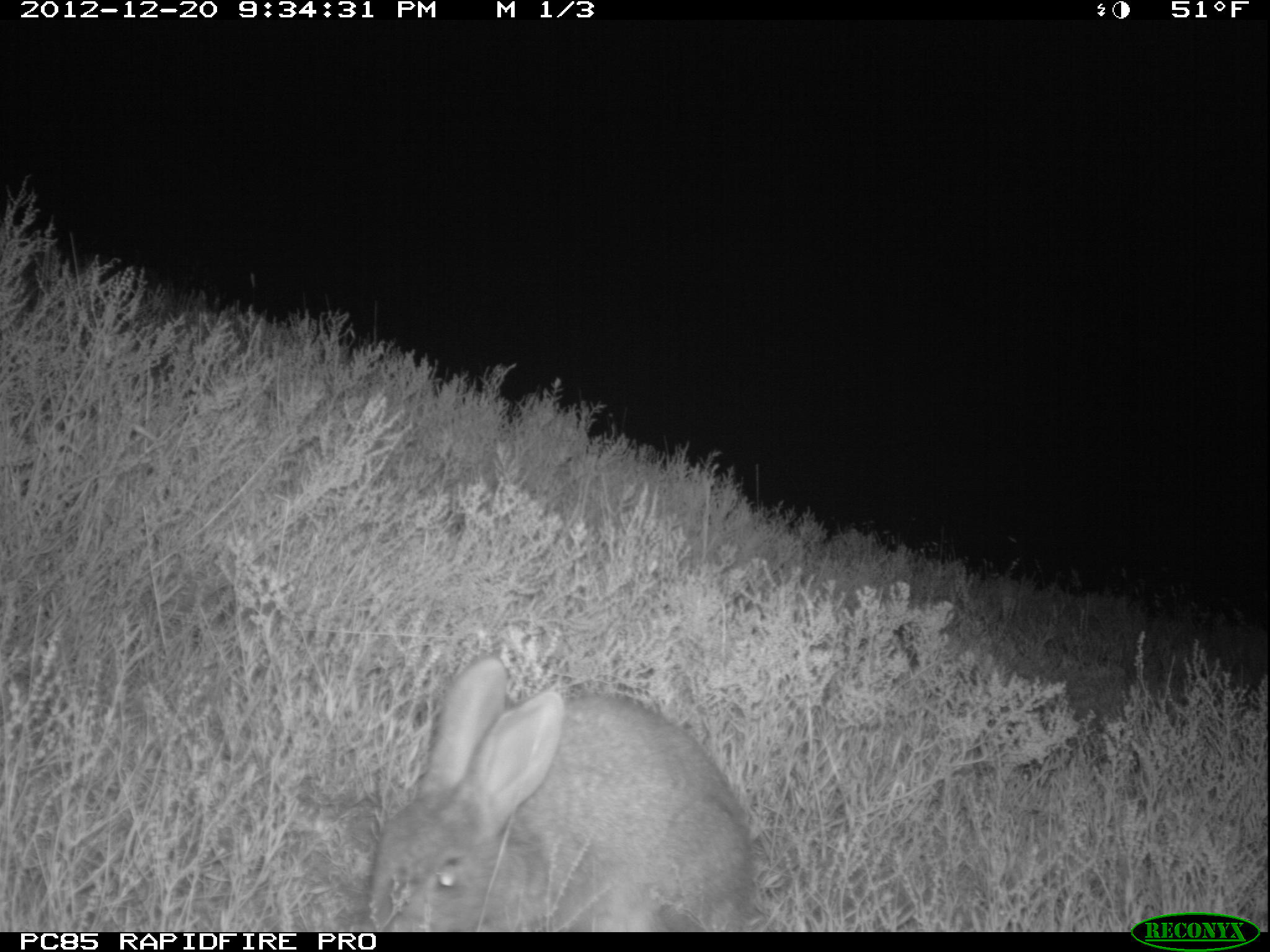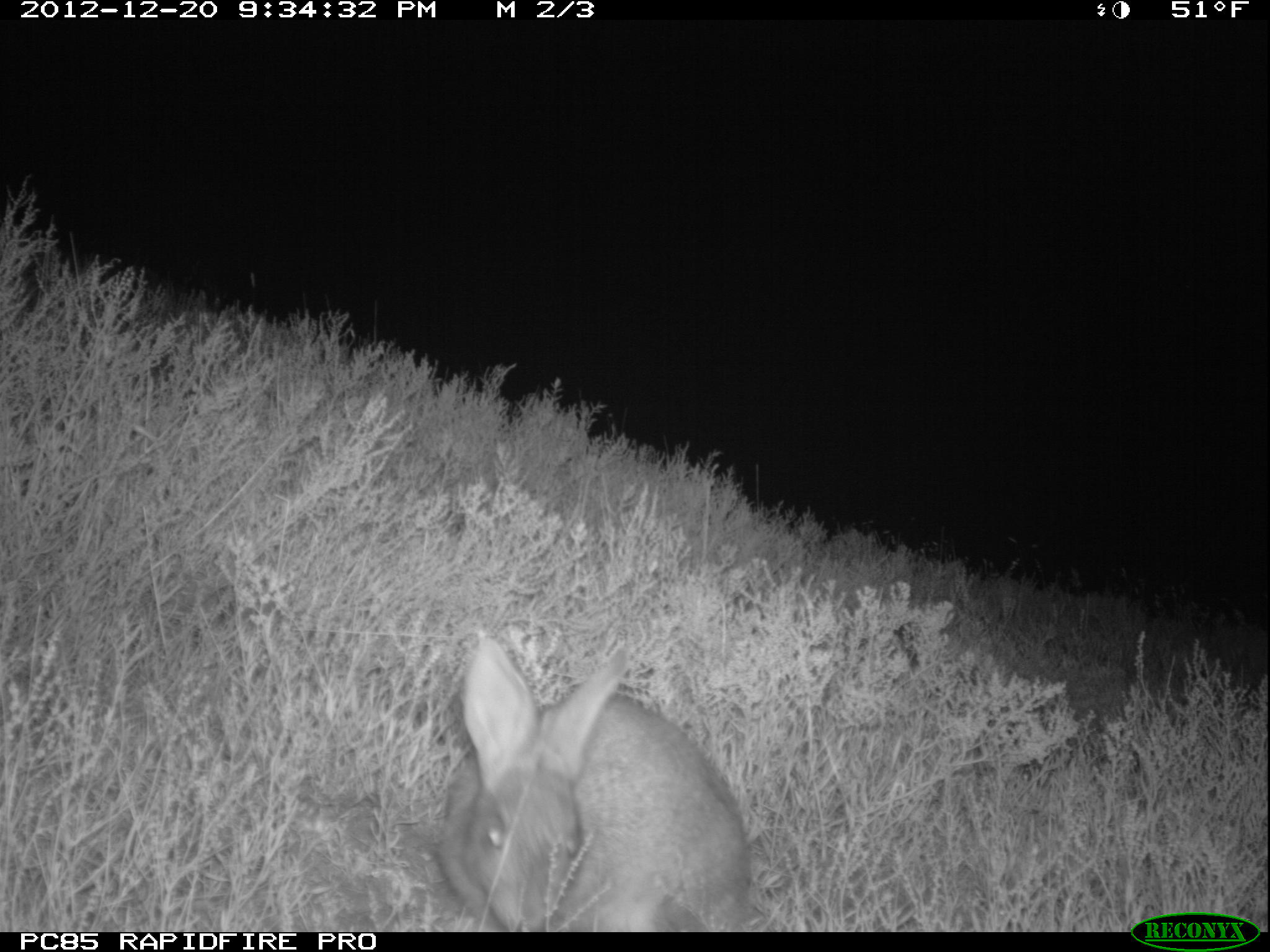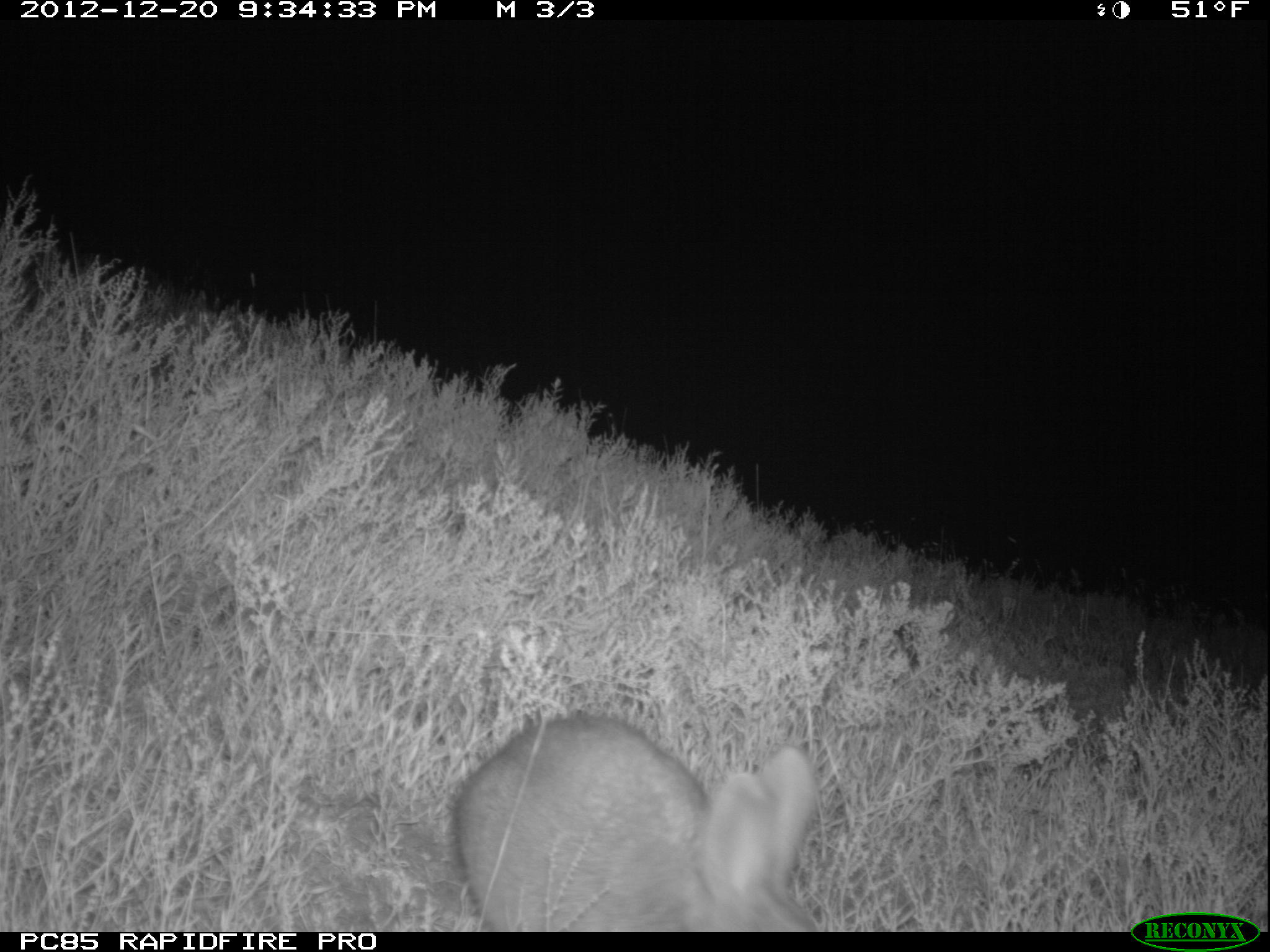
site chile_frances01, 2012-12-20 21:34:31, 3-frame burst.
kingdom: Animalia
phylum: Chordata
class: Mammalia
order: Lagomorpha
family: Leporidae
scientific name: Leporidae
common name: rabbits and hares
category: rabbit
Rabbit (rabbits and hares) (Leporidae).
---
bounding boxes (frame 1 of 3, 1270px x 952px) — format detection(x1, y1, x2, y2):
rabbit: detection(354, 654, 757, 930)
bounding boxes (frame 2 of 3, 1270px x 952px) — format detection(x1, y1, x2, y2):
rabbit: detection(430, 637, 752, 932)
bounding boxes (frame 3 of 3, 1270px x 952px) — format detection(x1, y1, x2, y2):
rabbit: detection(443, 711, 823, 932)